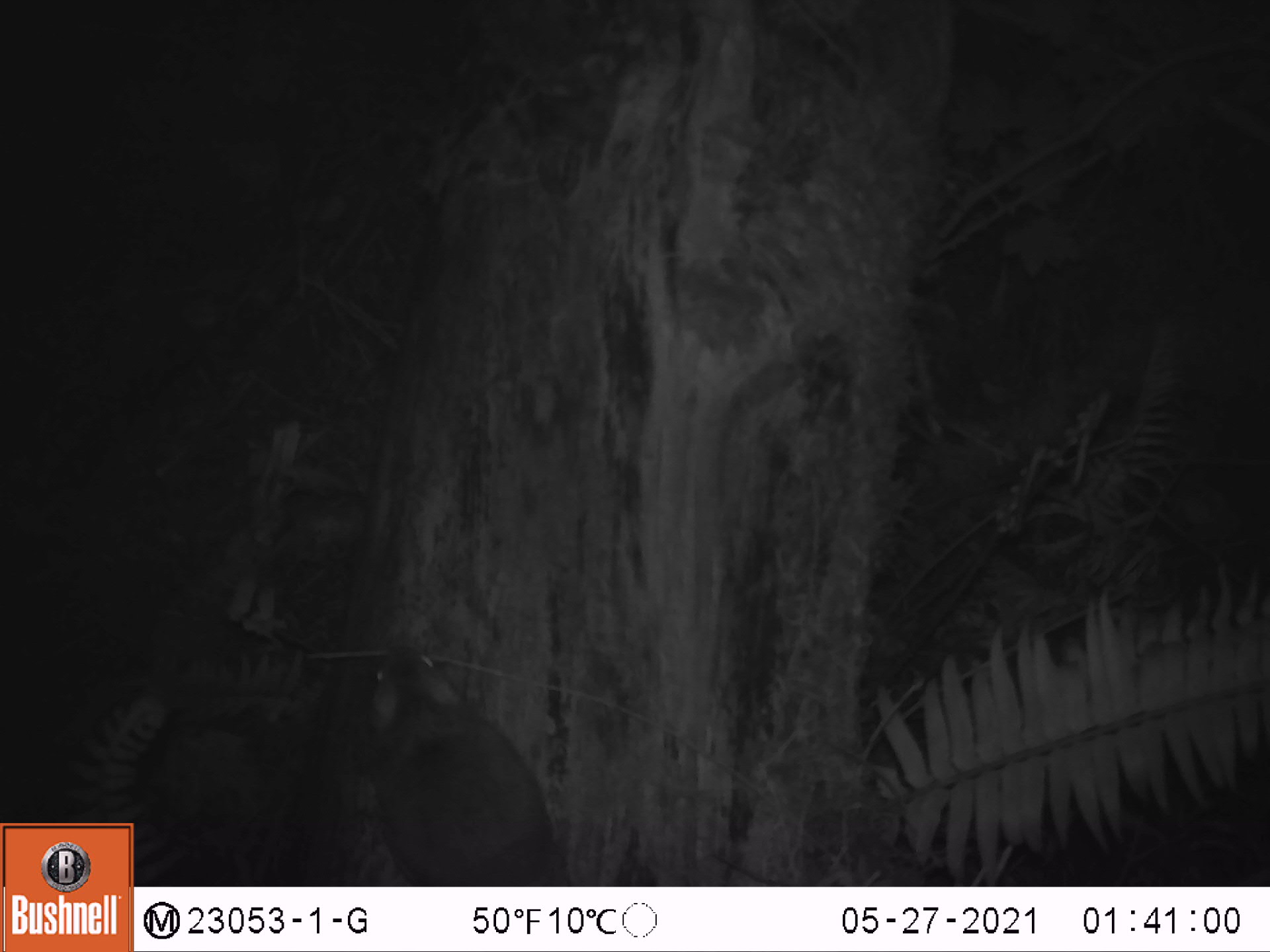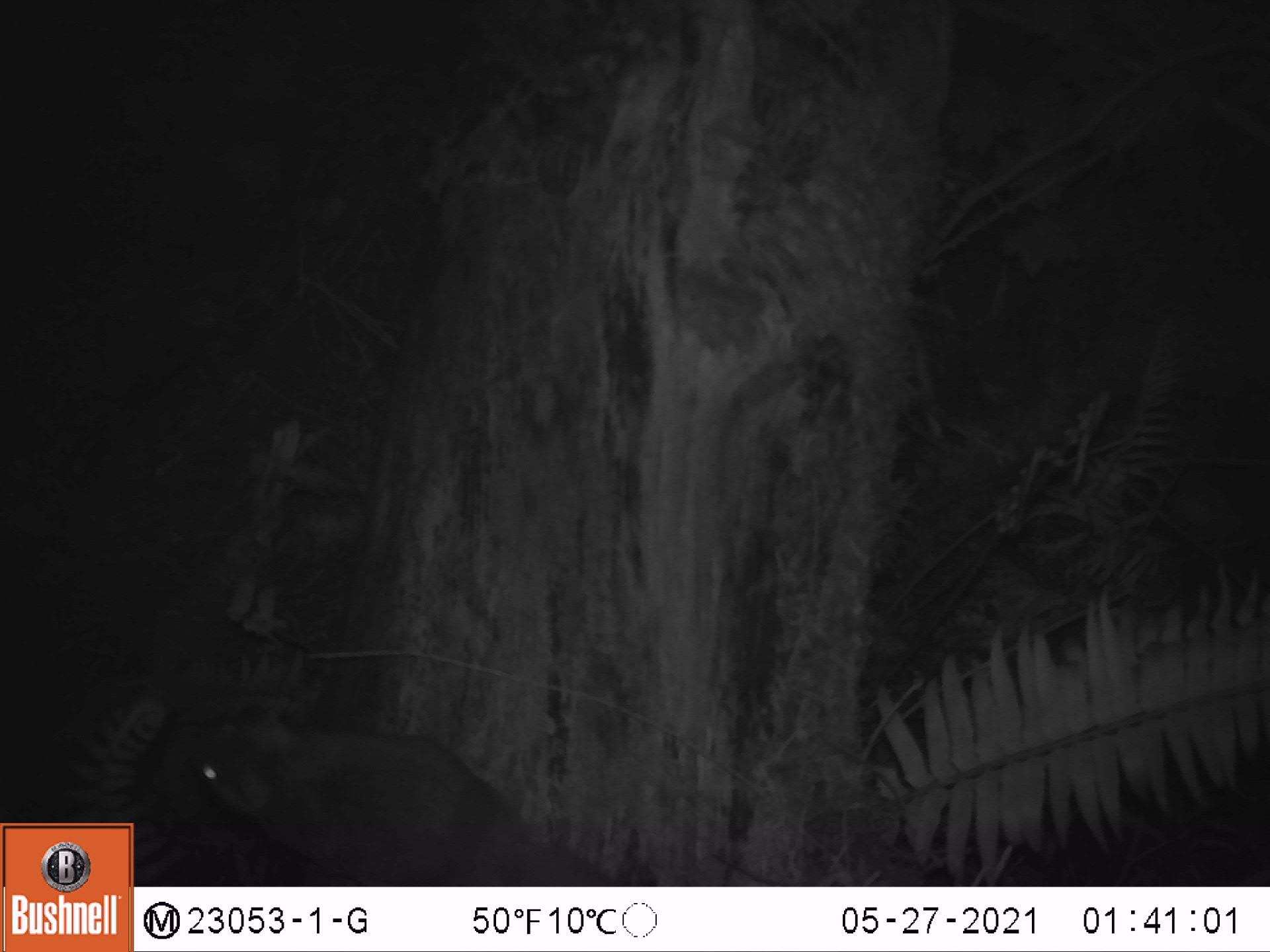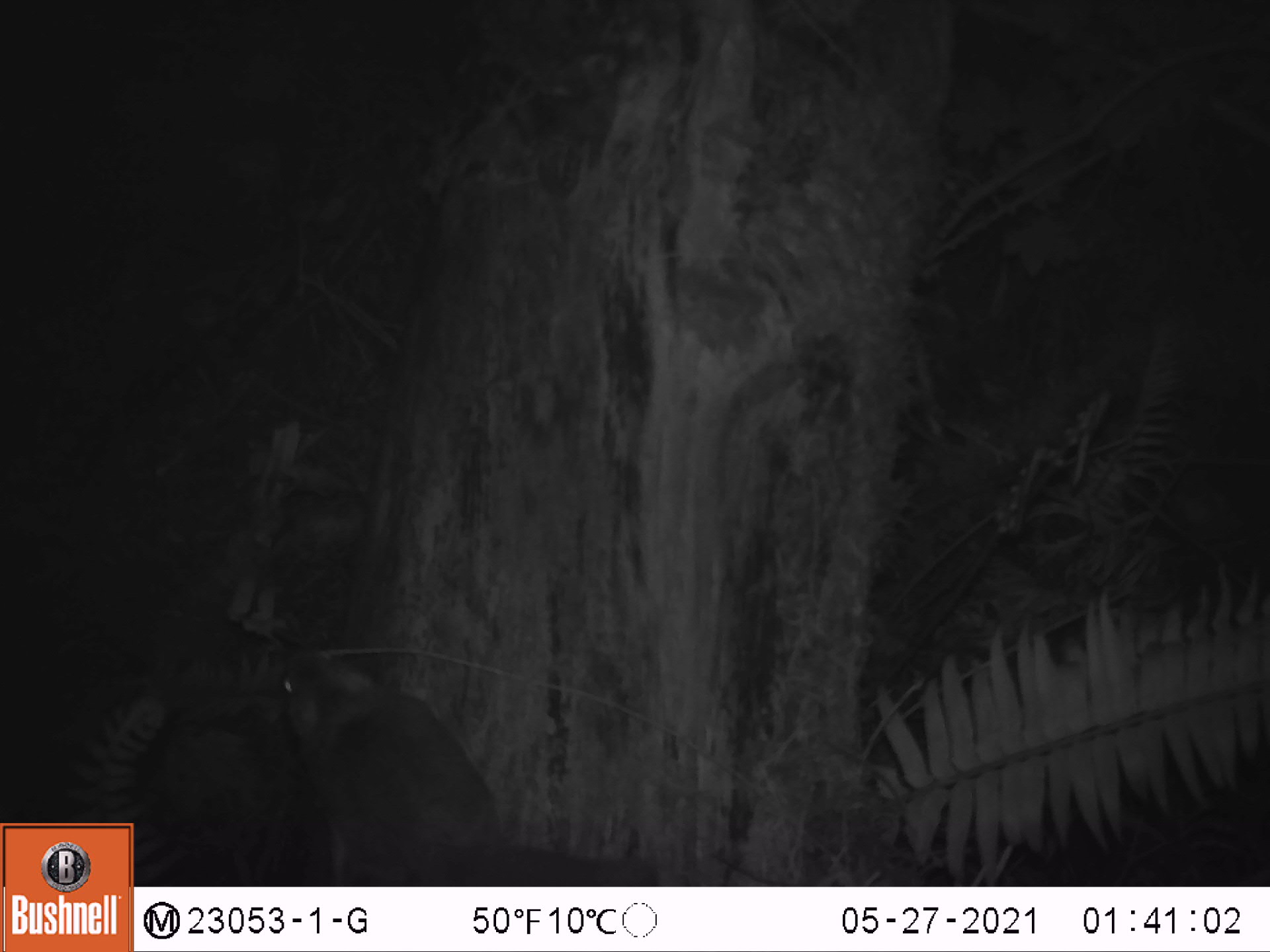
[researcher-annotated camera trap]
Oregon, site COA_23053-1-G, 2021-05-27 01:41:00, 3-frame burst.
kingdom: Animalia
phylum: Chordata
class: Mammalia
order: Rodentia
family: Sciuridae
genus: Glaucomys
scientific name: Glaucomys oregonensis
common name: humboldt's flying squirrel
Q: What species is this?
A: Humboldt's flying squirrel (Glaucomys oregonensis).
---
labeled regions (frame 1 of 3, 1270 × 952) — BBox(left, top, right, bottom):
humboldt's flying squirrel: BBox(358, 626, 560, 874)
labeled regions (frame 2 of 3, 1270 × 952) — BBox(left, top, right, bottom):
humboldt's flying squirrel: BBox(174, 707, 611, 876)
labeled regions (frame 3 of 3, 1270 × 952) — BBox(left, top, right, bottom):
humboldt's flying squirrel: BBox(275, 637, 658, 874)